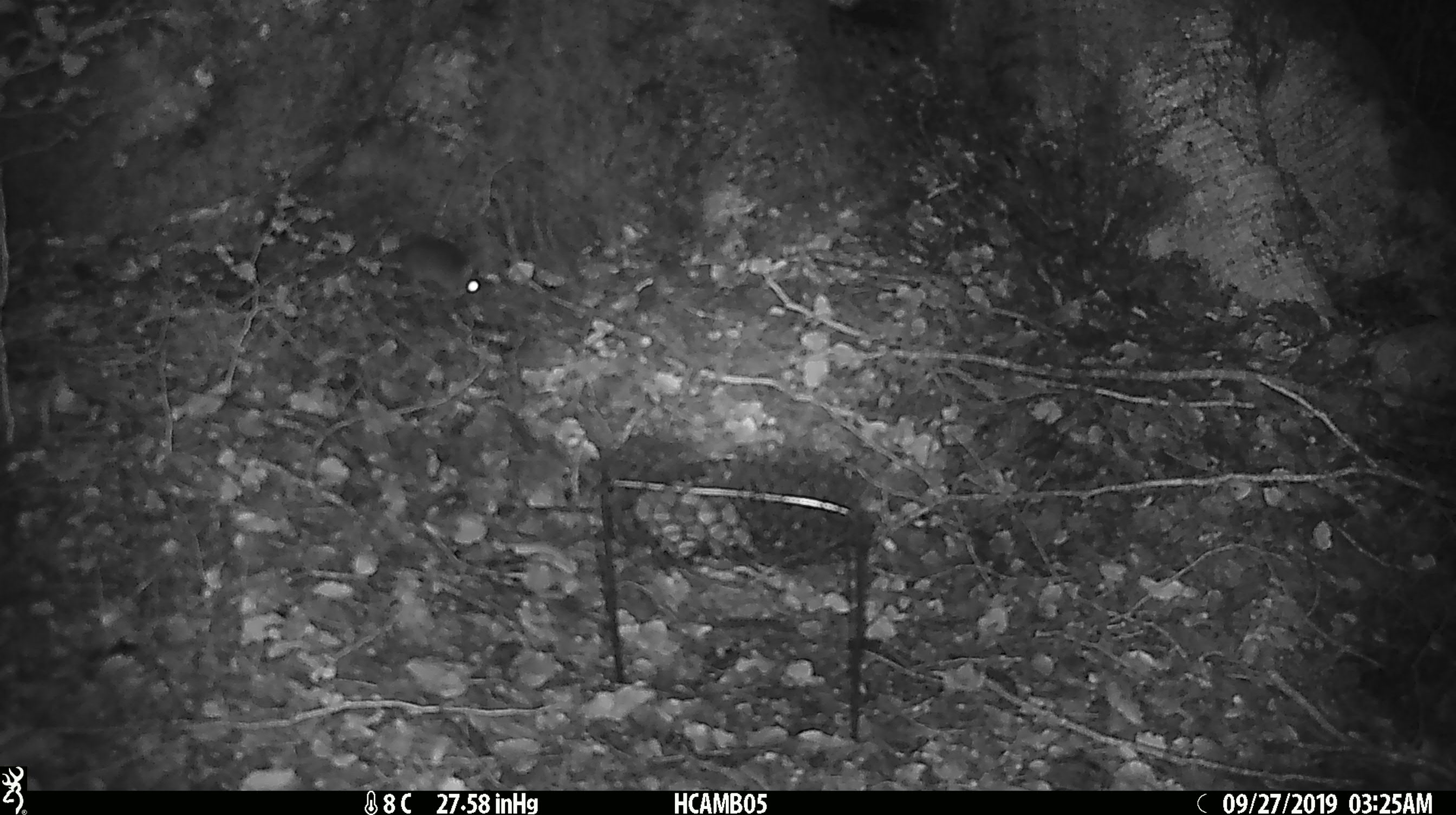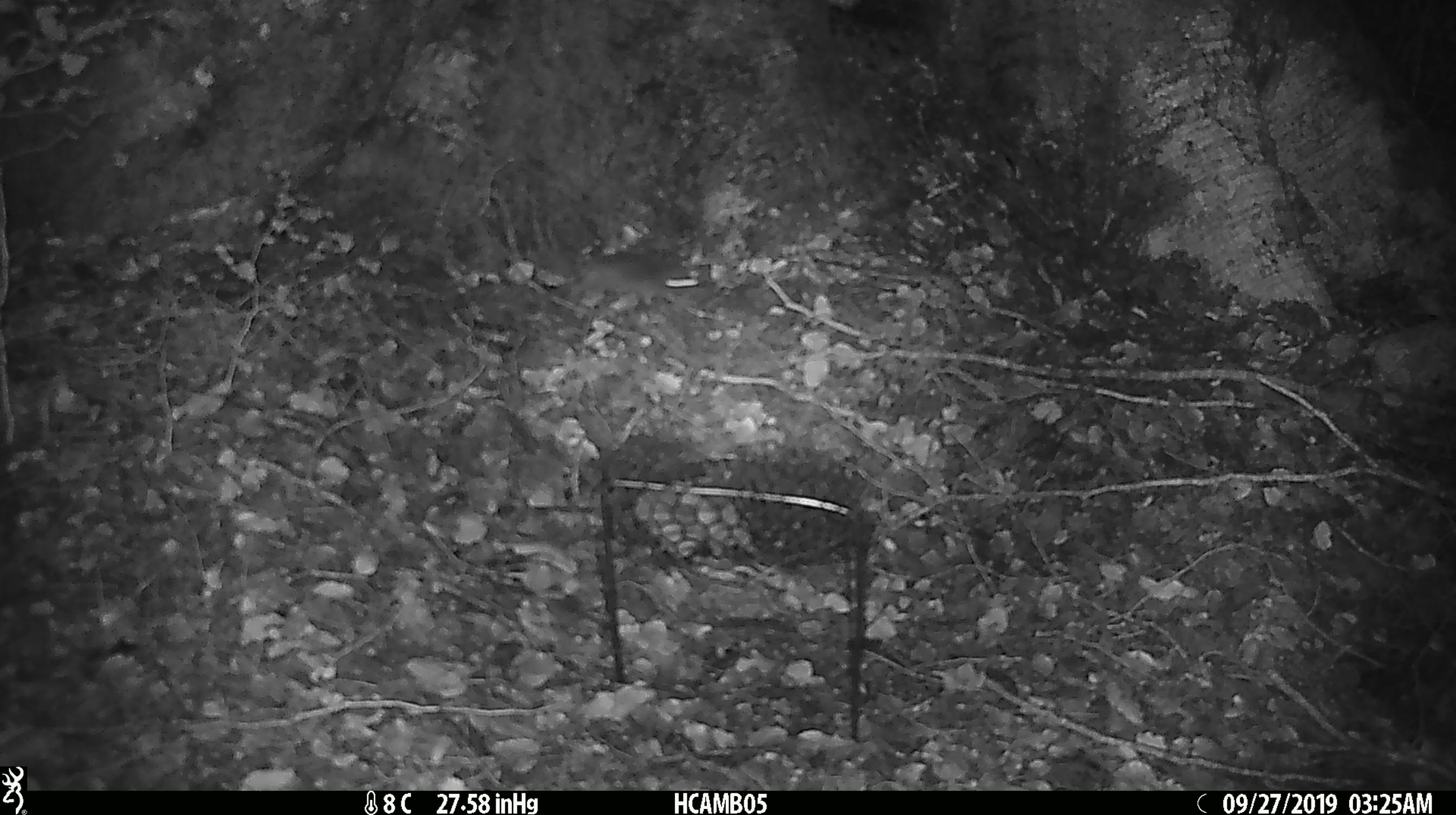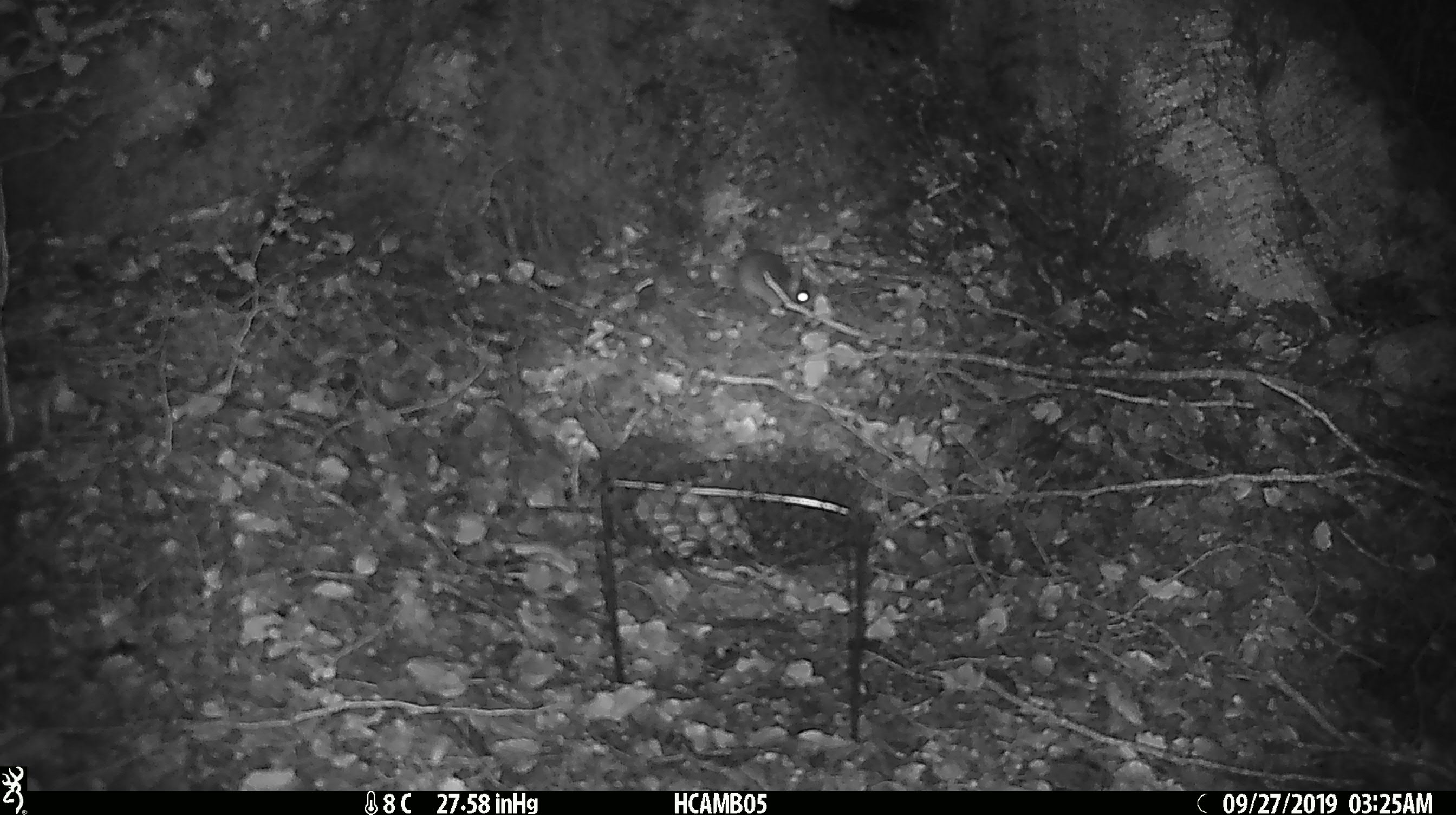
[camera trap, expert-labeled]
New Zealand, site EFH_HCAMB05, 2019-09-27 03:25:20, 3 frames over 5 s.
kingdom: Animalia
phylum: Chordata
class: Mammalia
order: Rodentia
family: Muridae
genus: Mus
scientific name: Mus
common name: mouse